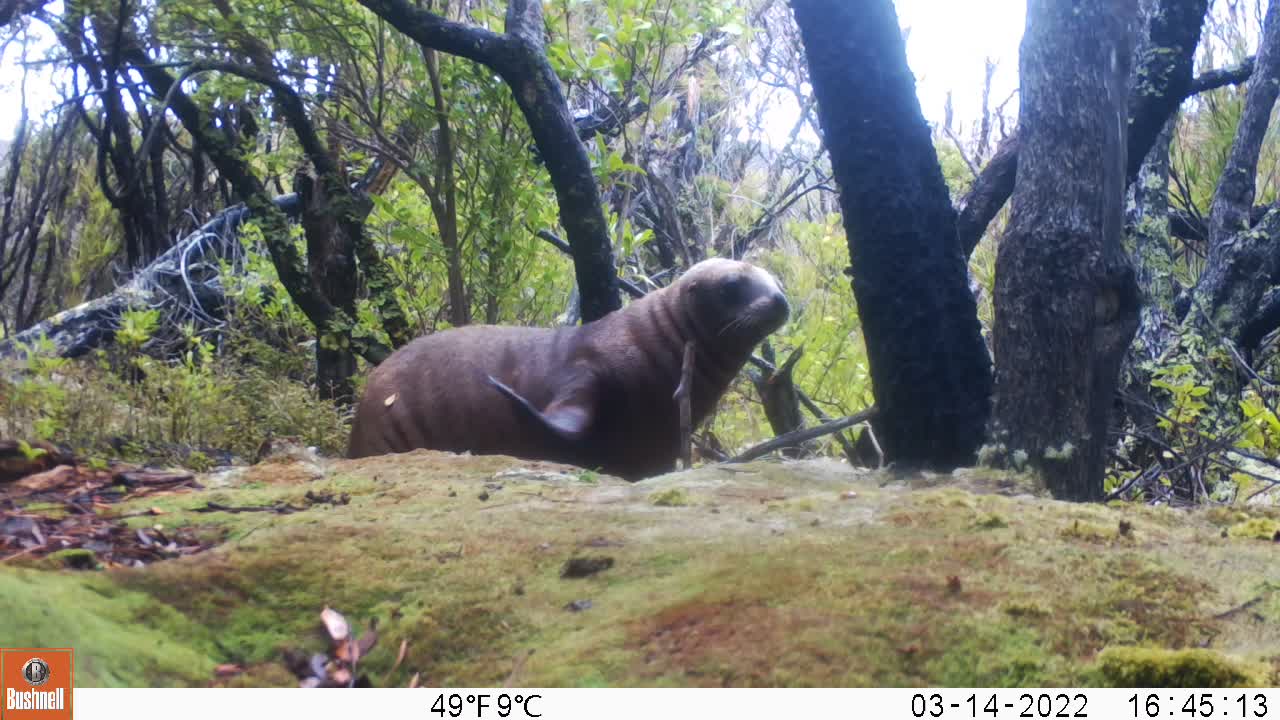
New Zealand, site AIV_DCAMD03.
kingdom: Animalia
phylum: Chordata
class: Mammalia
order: Carnivora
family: Otariidae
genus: Phocarctos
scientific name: Phocarctos hookeri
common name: new zealand sea lion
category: sealion